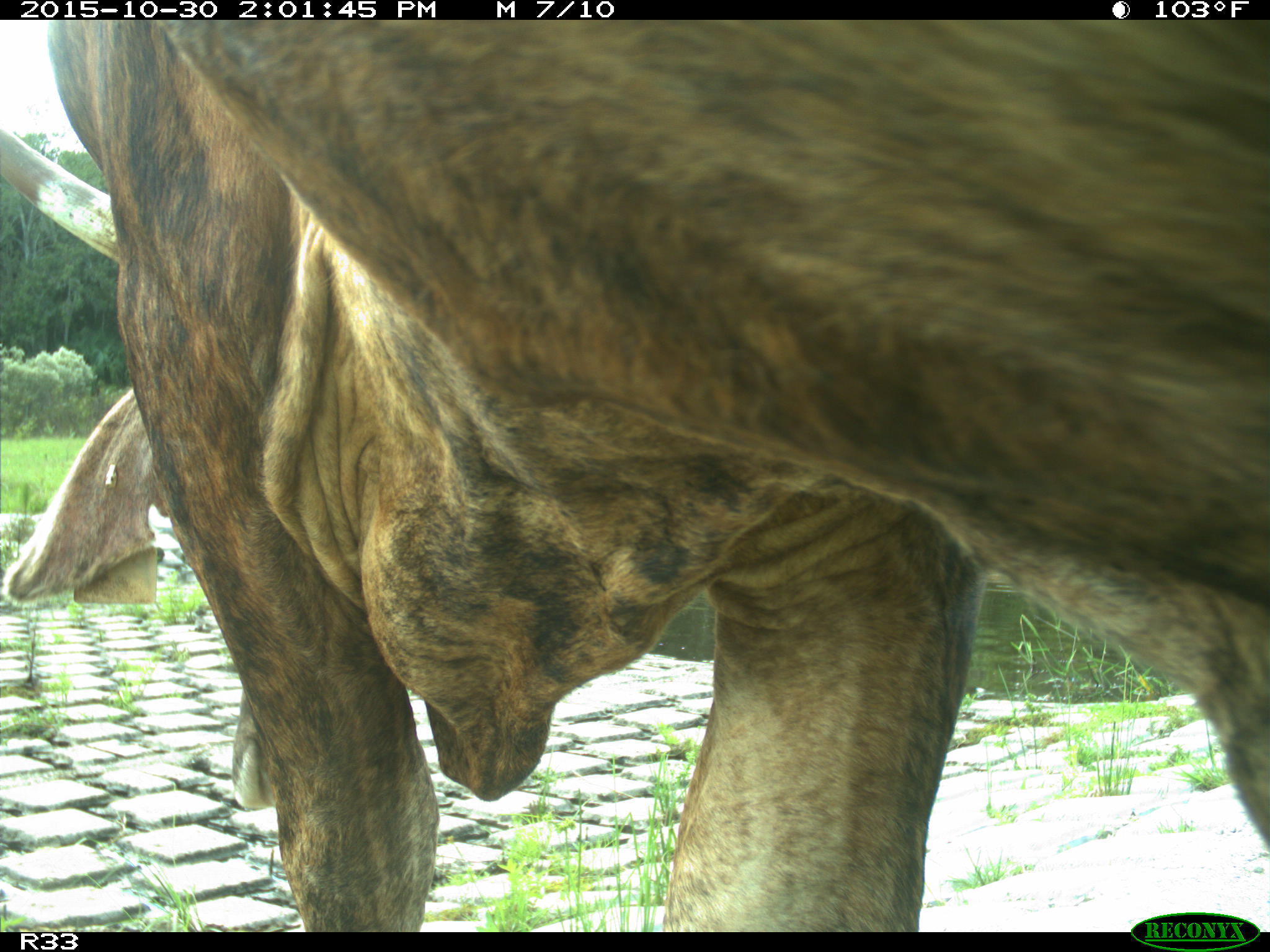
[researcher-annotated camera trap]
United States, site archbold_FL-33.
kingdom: Animalia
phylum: Chordata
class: Mammalia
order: Artiodactyla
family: Bovidae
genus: Bos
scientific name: Bos taurus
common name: domestic cow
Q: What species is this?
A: Bos taurus (domestic cow).